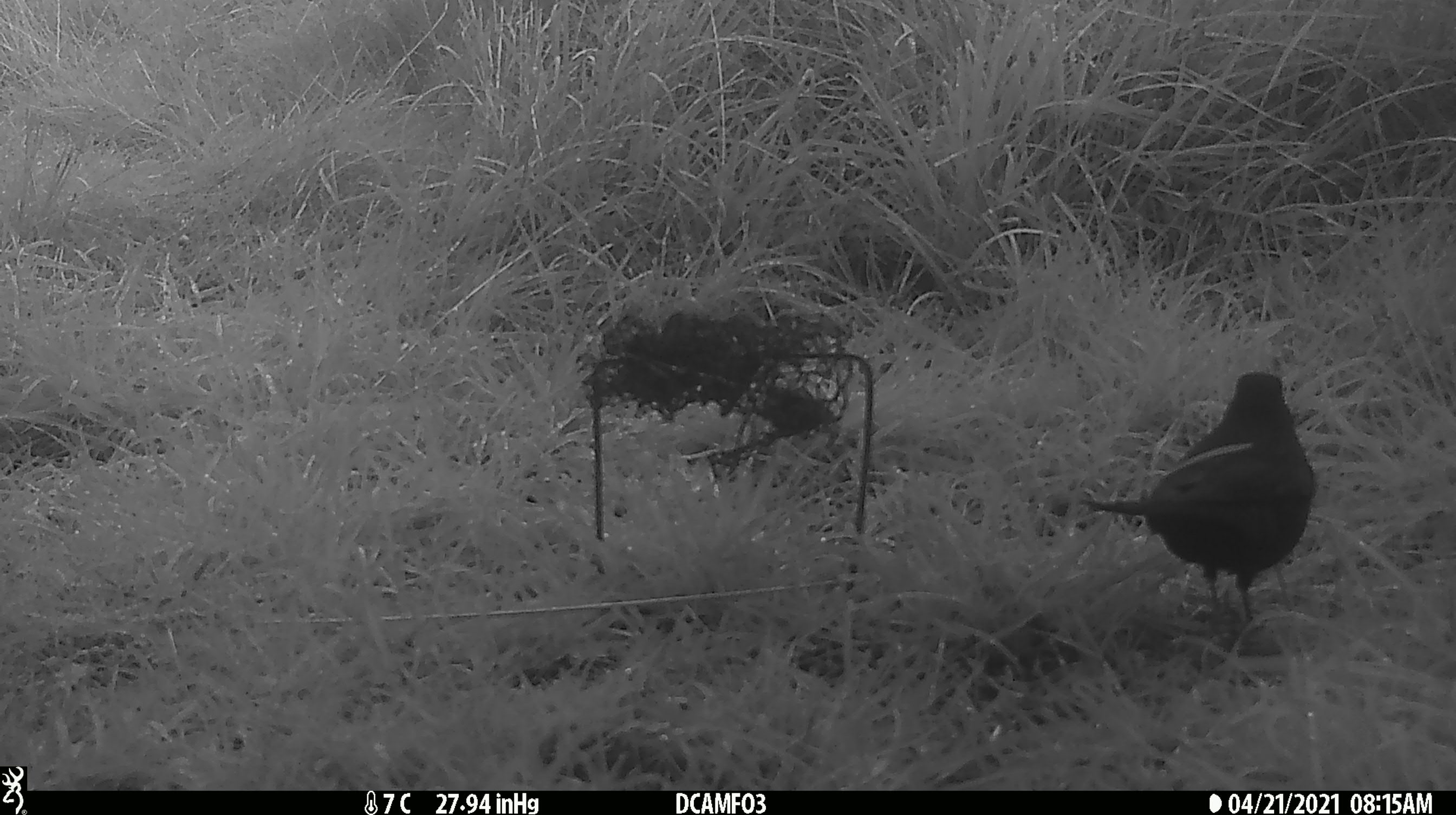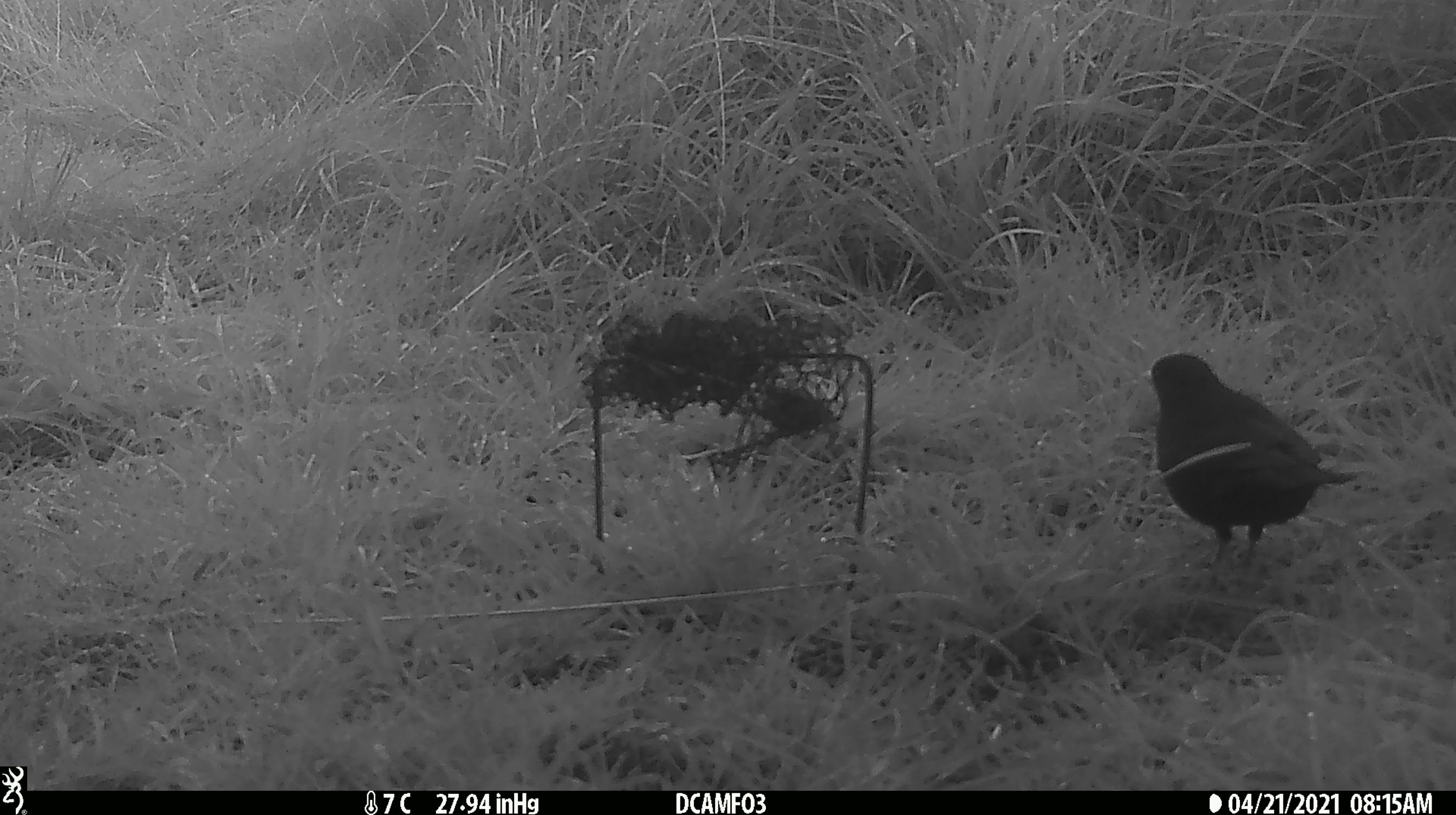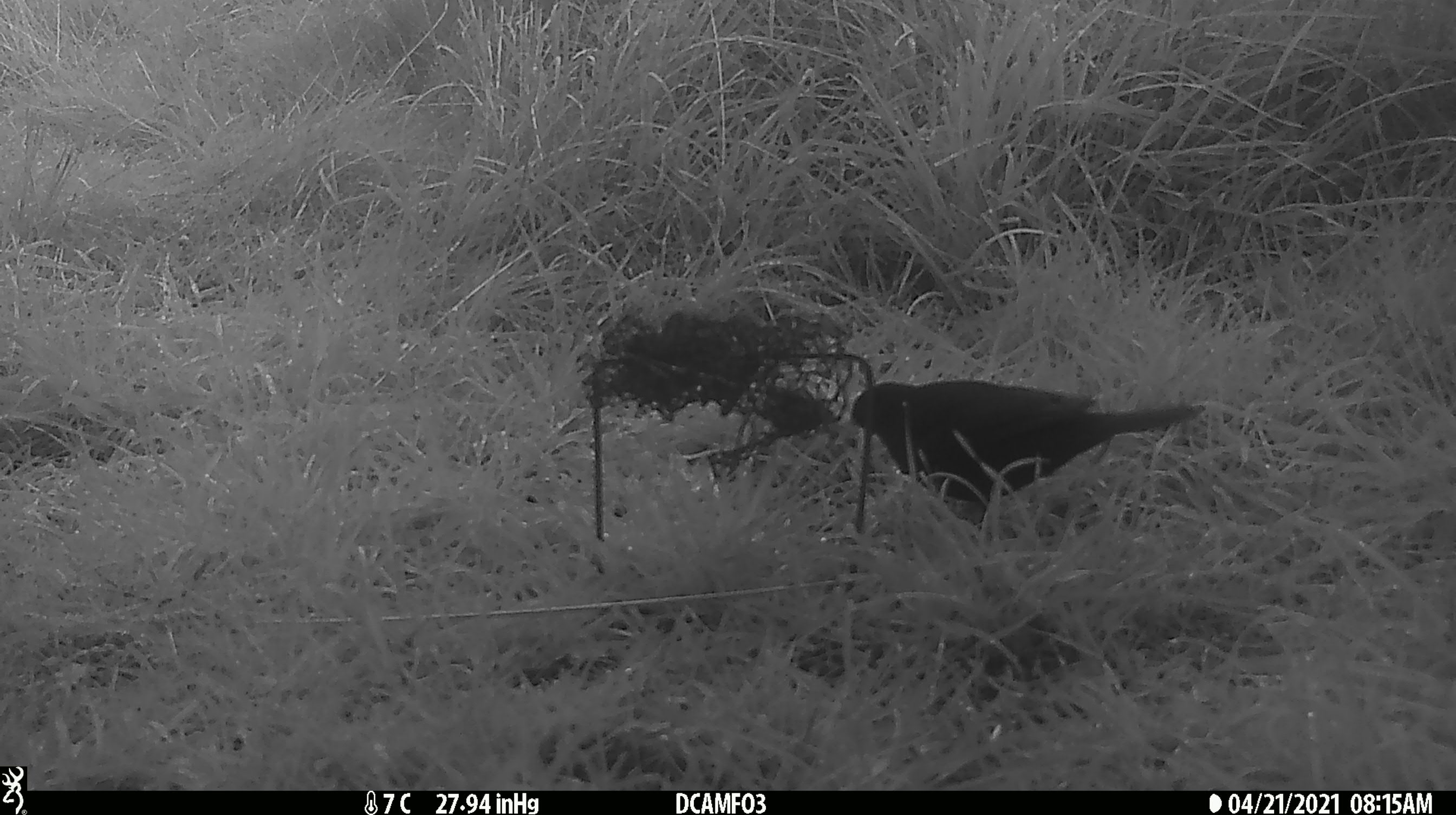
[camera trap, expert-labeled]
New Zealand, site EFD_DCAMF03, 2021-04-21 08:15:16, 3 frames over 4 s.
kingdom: Animalia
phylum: Chordata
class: Aves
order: Passeriformes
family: Turdidae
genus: Turdus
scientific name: Turdus merula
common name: eurasian blackbird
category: blackbird